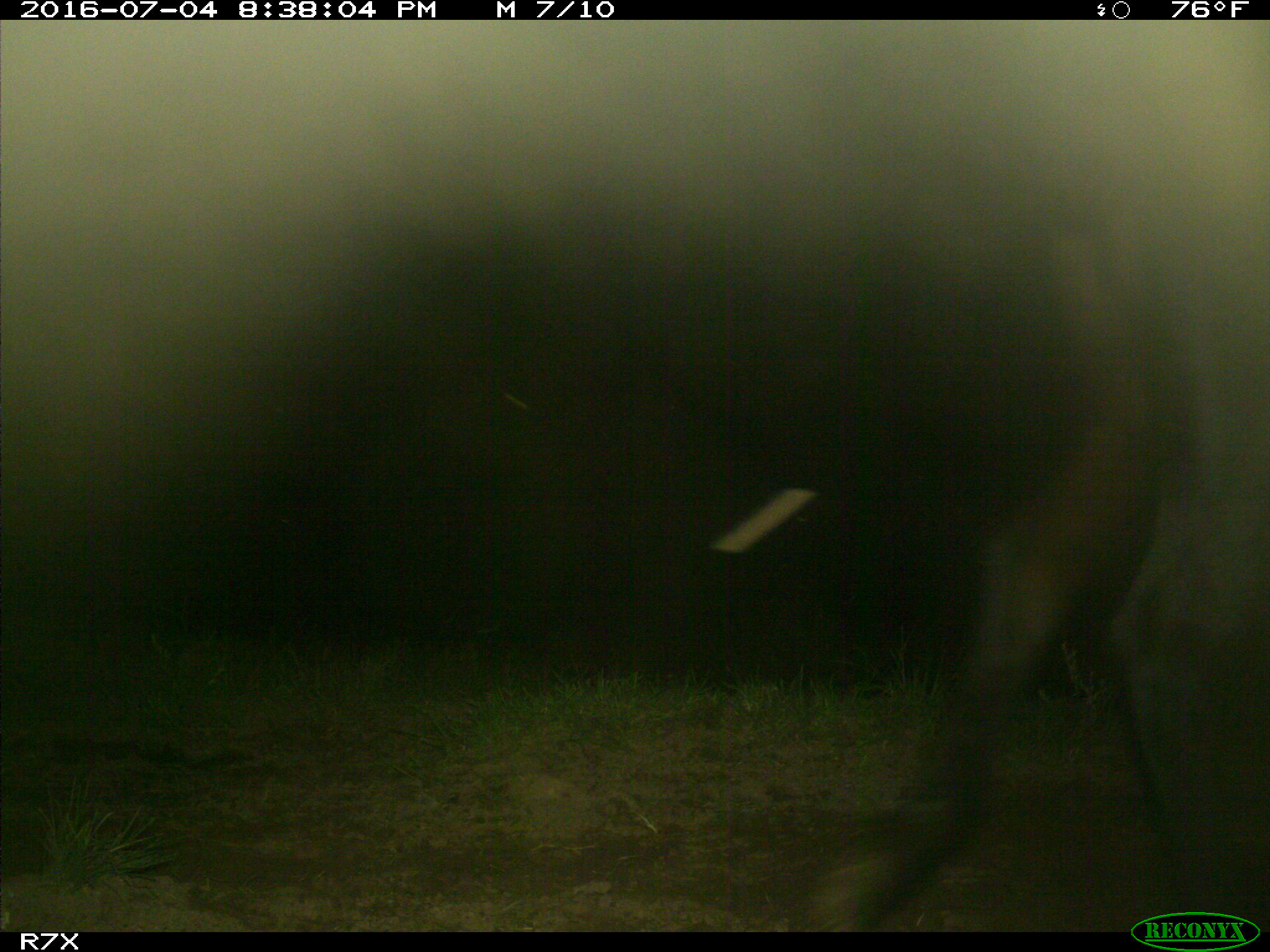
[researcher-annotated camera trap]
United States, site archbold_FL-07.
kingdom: Animalia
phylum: Chordata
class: Mammalia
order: Artiodactyla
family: Bovidae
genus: Bos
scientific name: Bos taurus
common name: domestic cow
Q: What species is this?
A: Bos taurus (domestic cow).